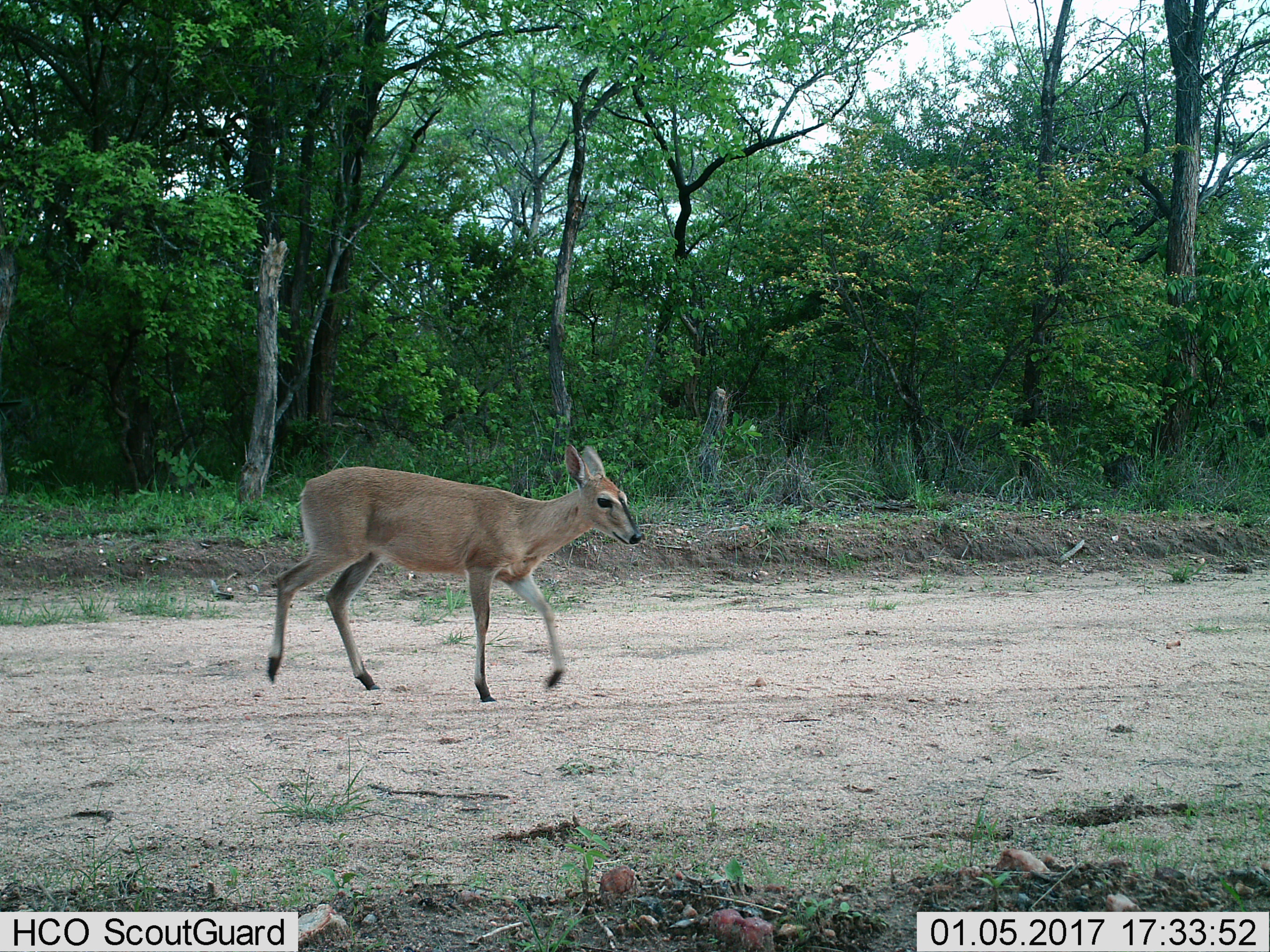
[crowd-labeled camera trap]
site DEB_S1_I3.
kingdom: Animalia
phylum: Chordata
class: Mammalia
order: Artiodactyla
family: Bovidae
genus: Sylvicapra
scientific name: Sylvicapra grimmia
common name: common duiker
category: duikercommongrey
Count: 1.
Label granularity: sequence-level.